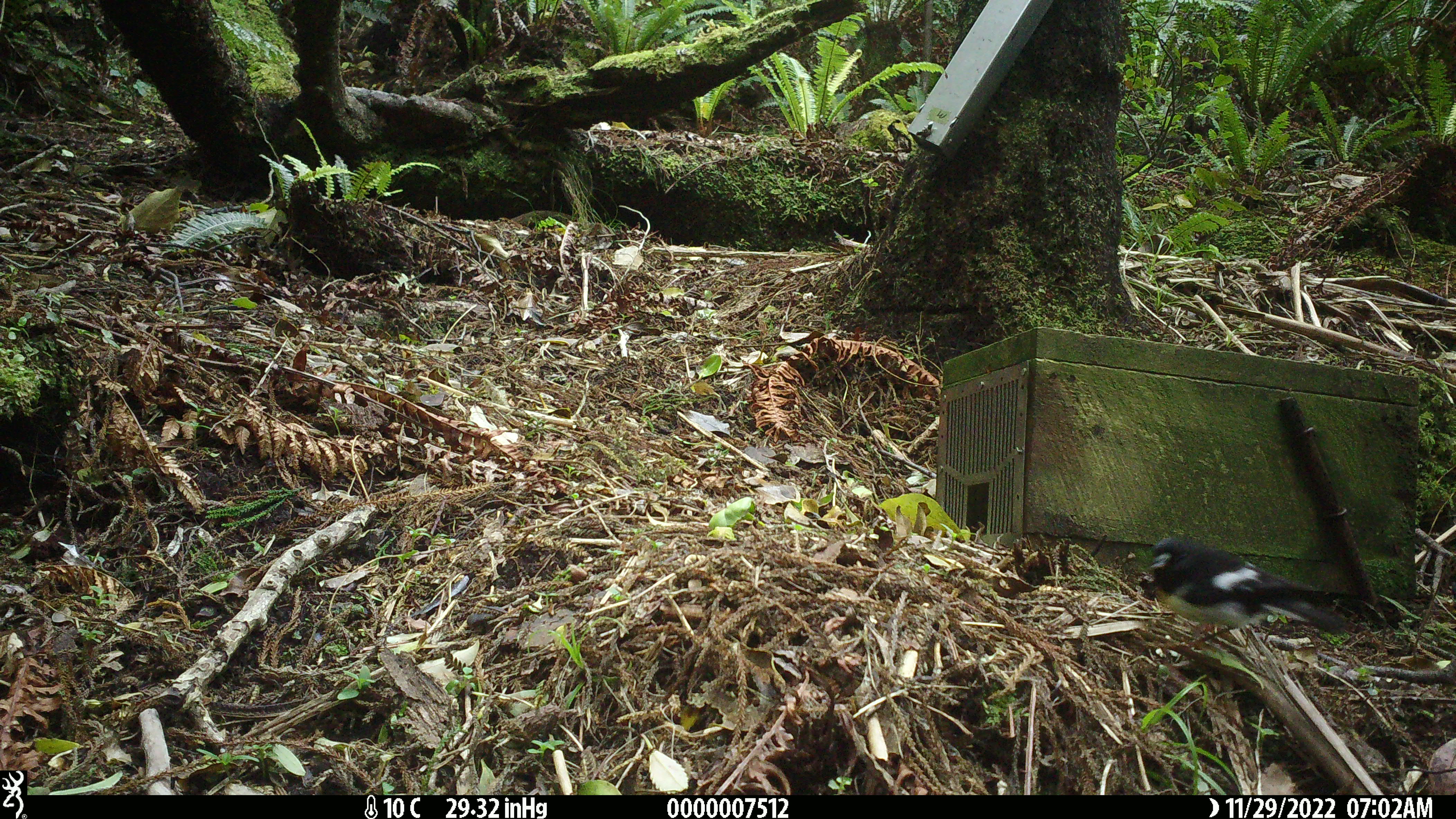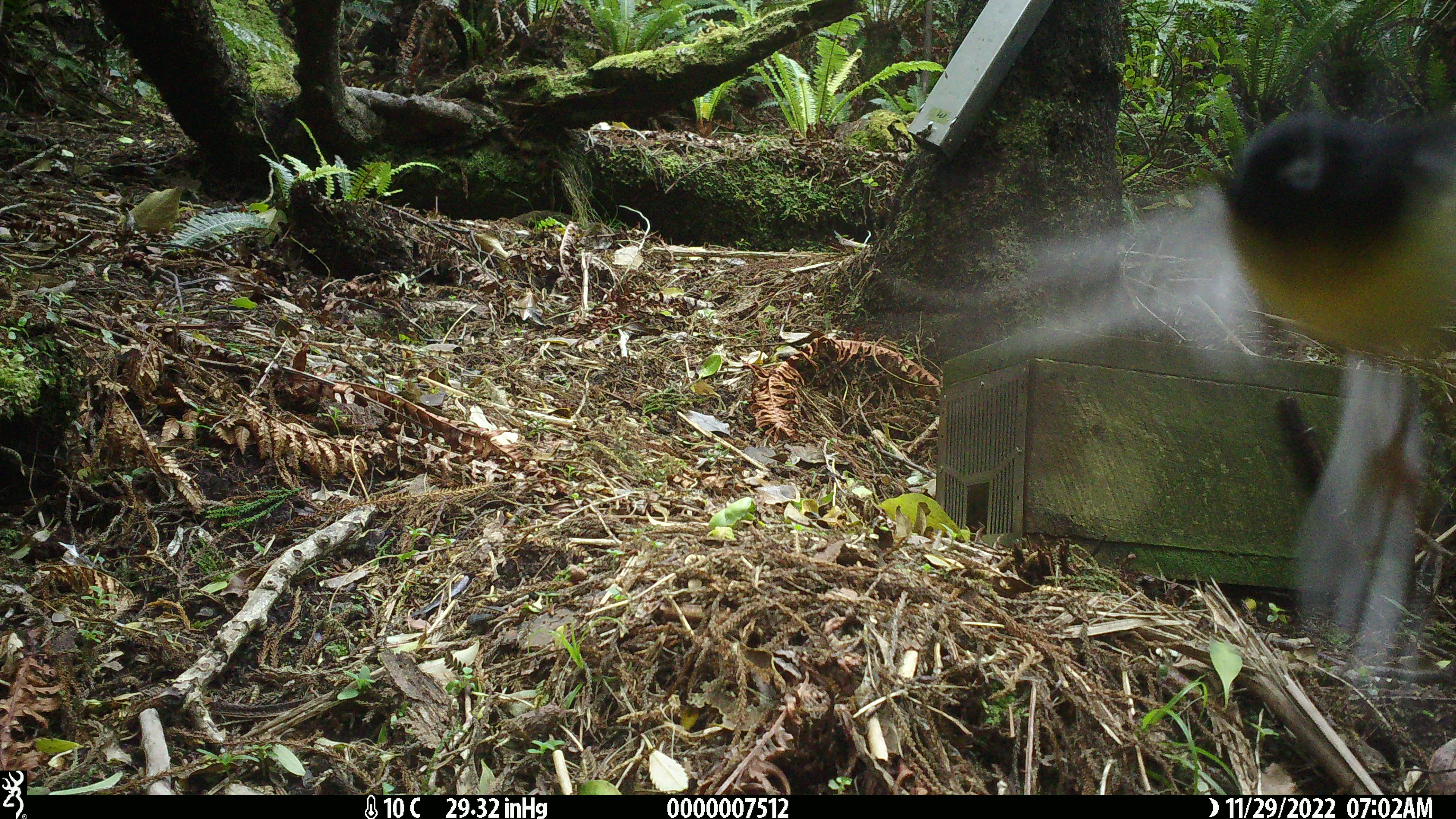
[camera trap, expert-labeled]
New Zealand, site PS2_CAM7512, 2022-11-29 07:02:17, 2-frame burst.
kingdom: Animalia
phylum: Chordata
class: Aves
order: Passeriformes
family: Petroicidae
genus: Petroica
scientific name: Petroica macrocephala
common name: tomtit